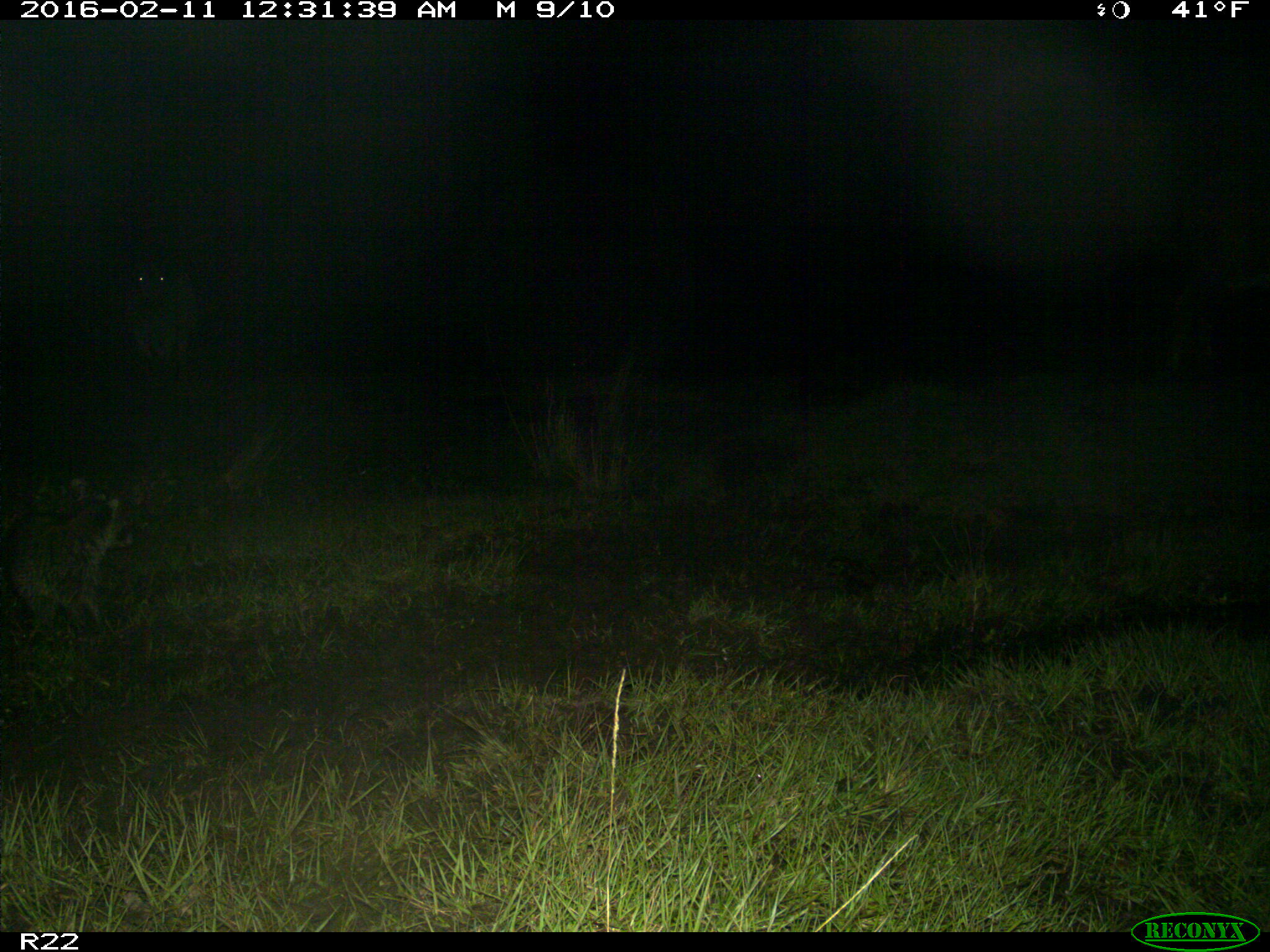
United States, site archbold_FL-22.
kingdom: Animalia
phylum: Chordata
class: Mammalia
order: Artiodactyla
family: Bovidae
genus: Bos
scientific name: Bos taurus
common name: domestic cow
Bos taurus (domestic cow).